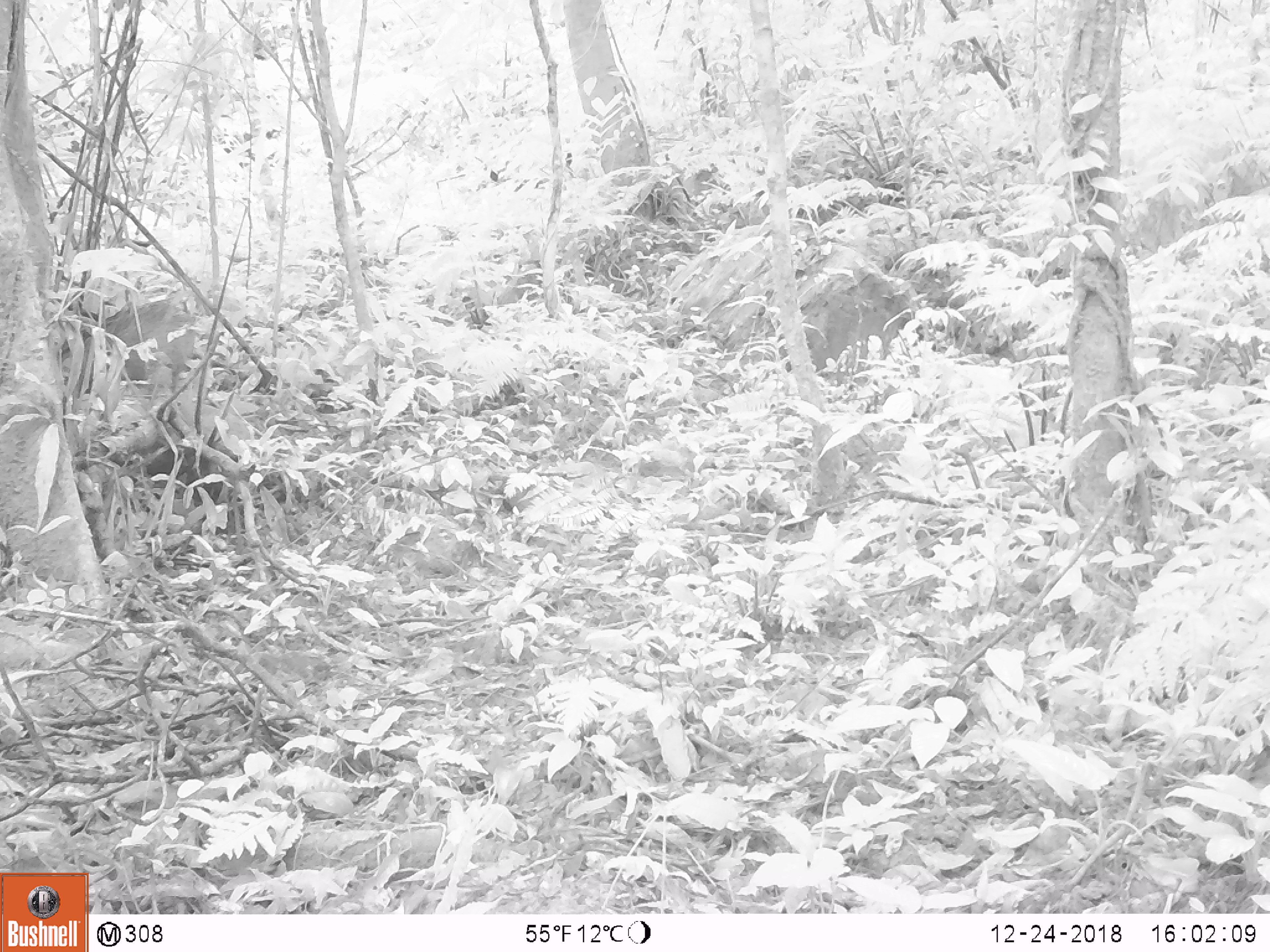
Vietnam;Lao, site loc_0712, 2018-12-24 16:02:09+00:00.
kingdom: Animalia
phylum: Chordata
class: Mammalia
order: Artiodactyla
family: Suidae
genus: Sus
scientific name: Sus scrofa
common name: eurasian wild pig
Eurasian wild pig (Sus scrofa). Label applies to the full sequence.